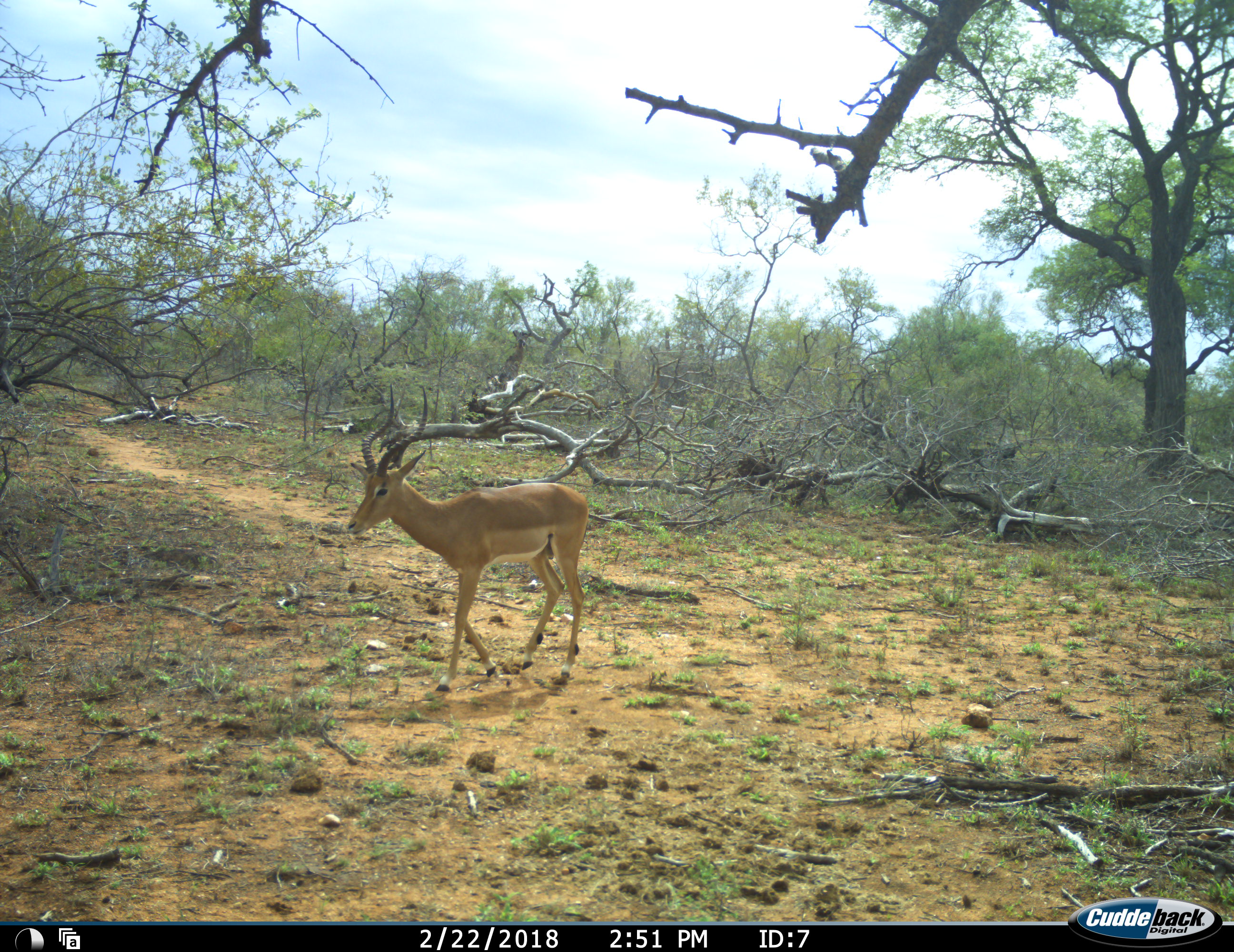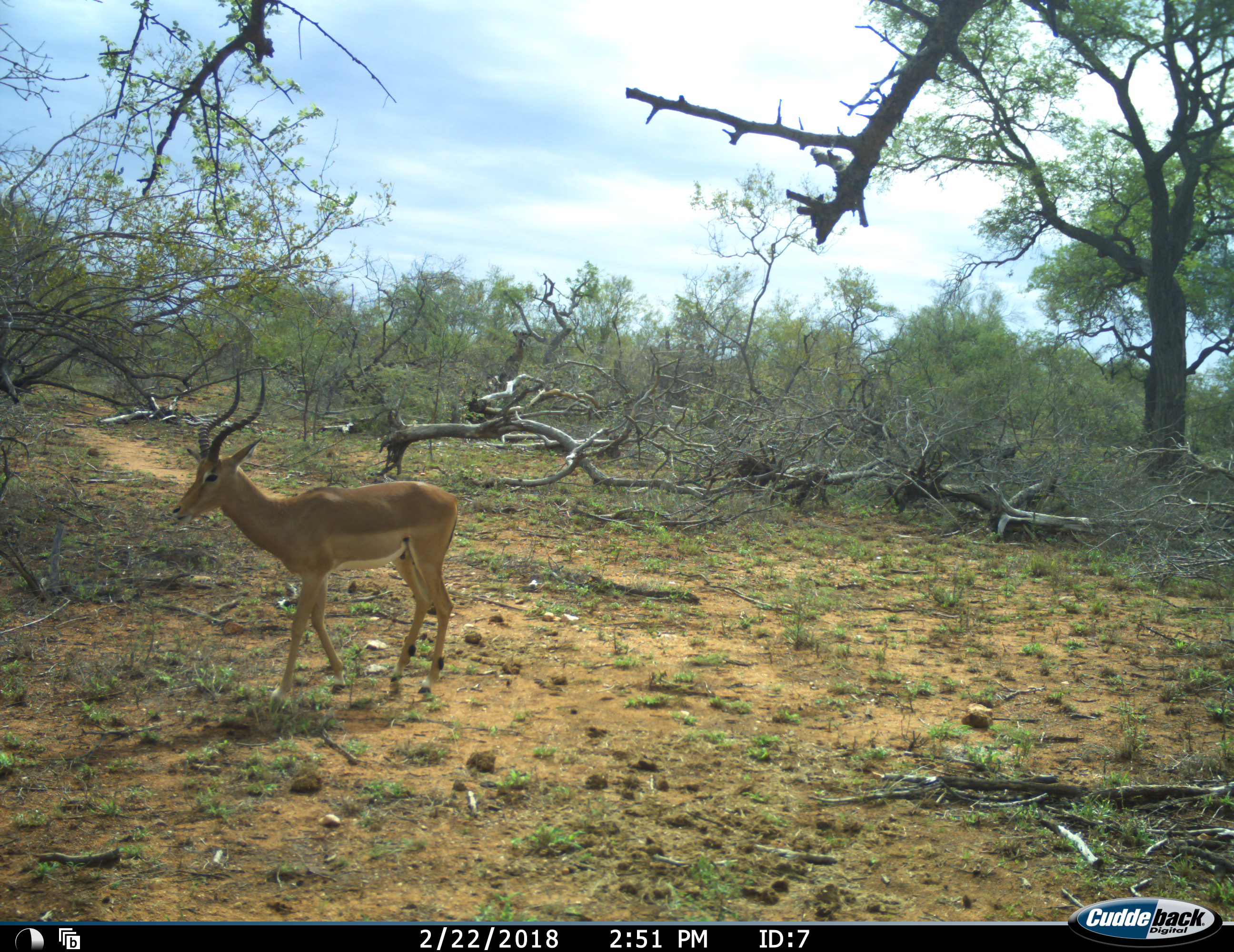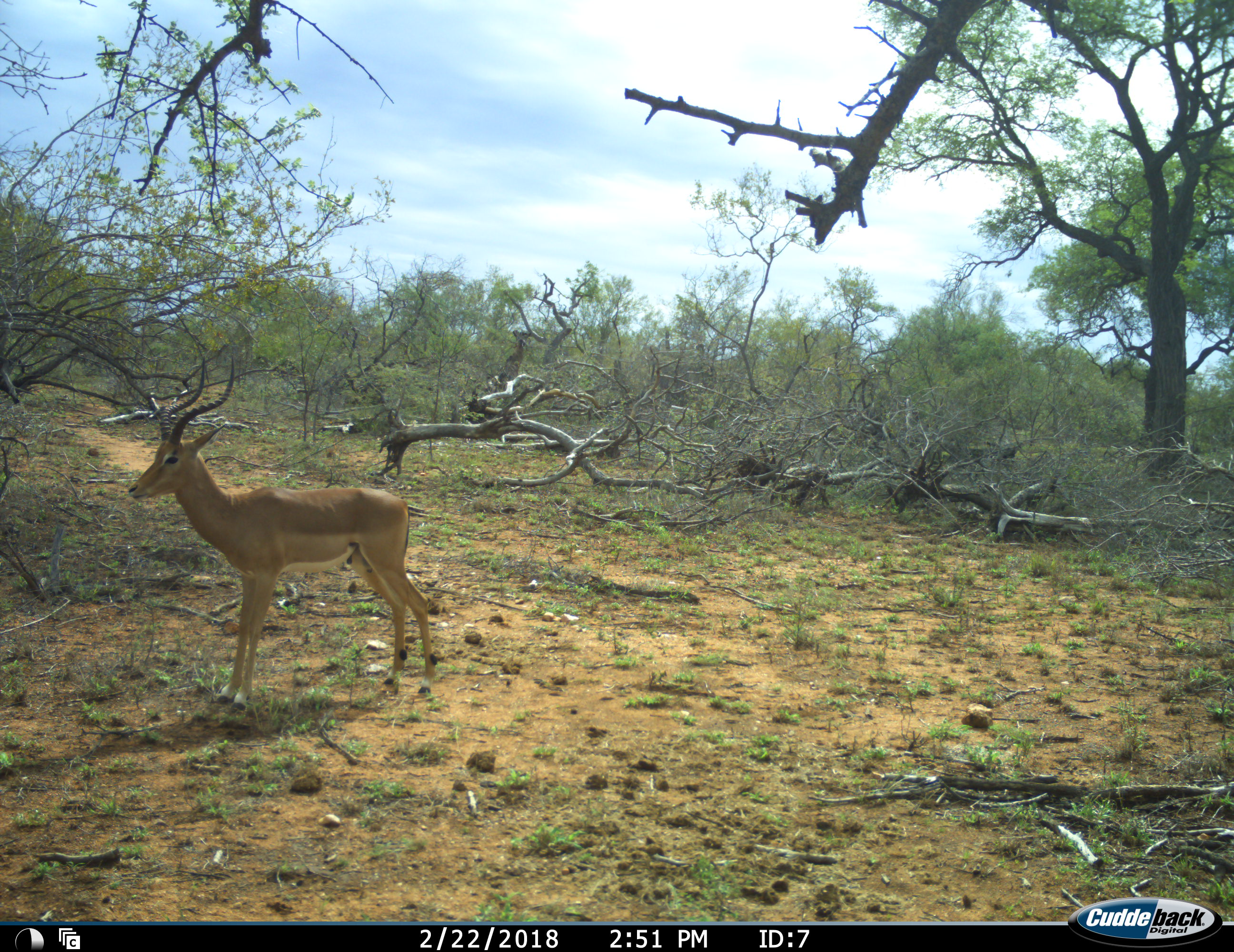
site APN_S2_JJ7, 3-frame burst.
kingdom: Animalia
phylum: Chordata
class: Mammalia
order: Artiodactyla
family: Bovidae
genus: Aepyceros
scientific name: Aepyceros melampus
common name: impala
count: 1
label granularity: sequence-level